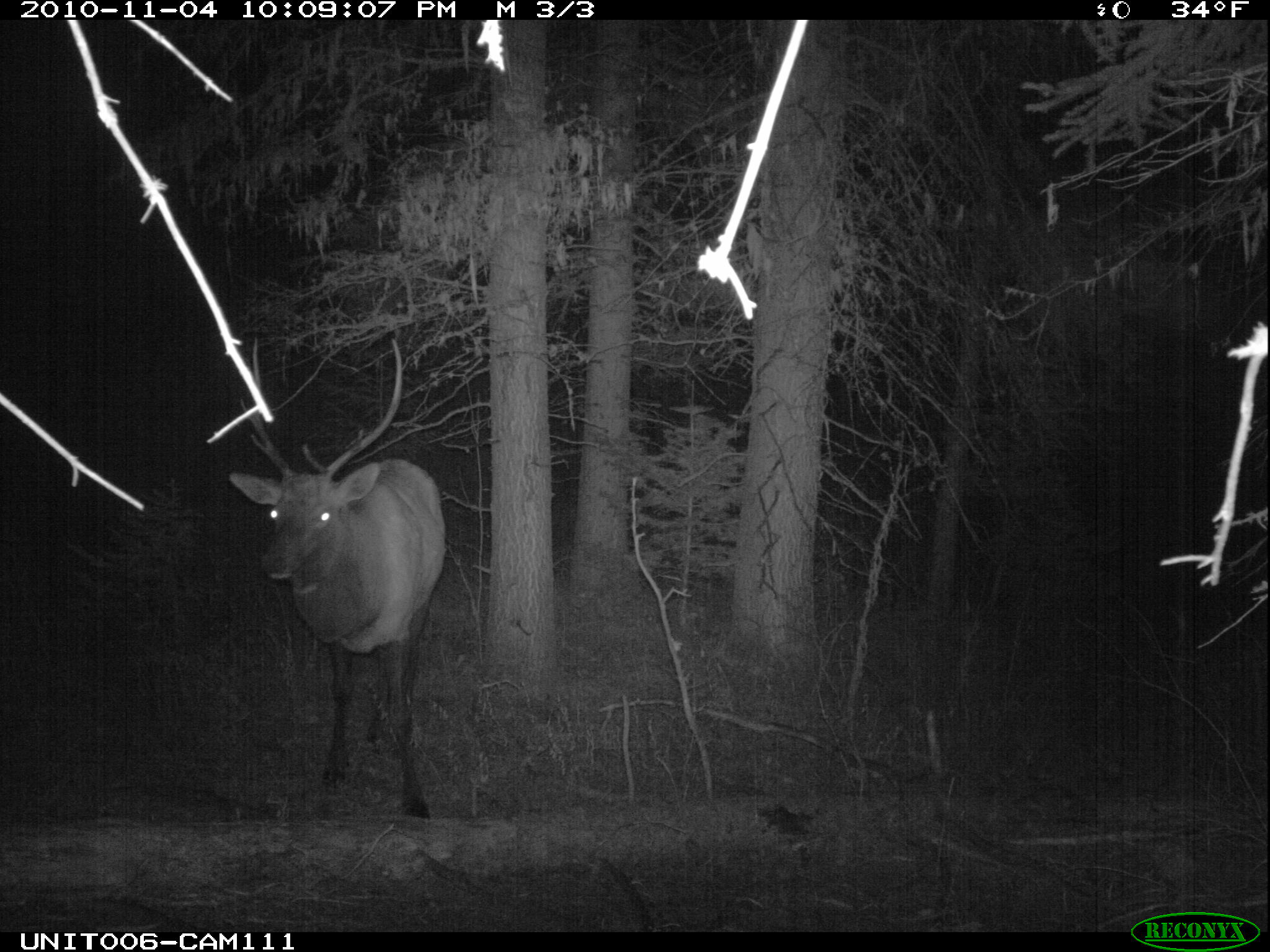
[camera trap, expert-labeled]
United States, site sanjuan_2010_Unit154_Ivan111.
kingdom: Animalia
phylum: Chordata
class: Mammalia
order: Artiodactyla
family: Cervidae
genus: Cervus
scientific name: Cervus elaphus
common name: red deer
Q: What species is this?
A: Cervus elaphus (red deer).